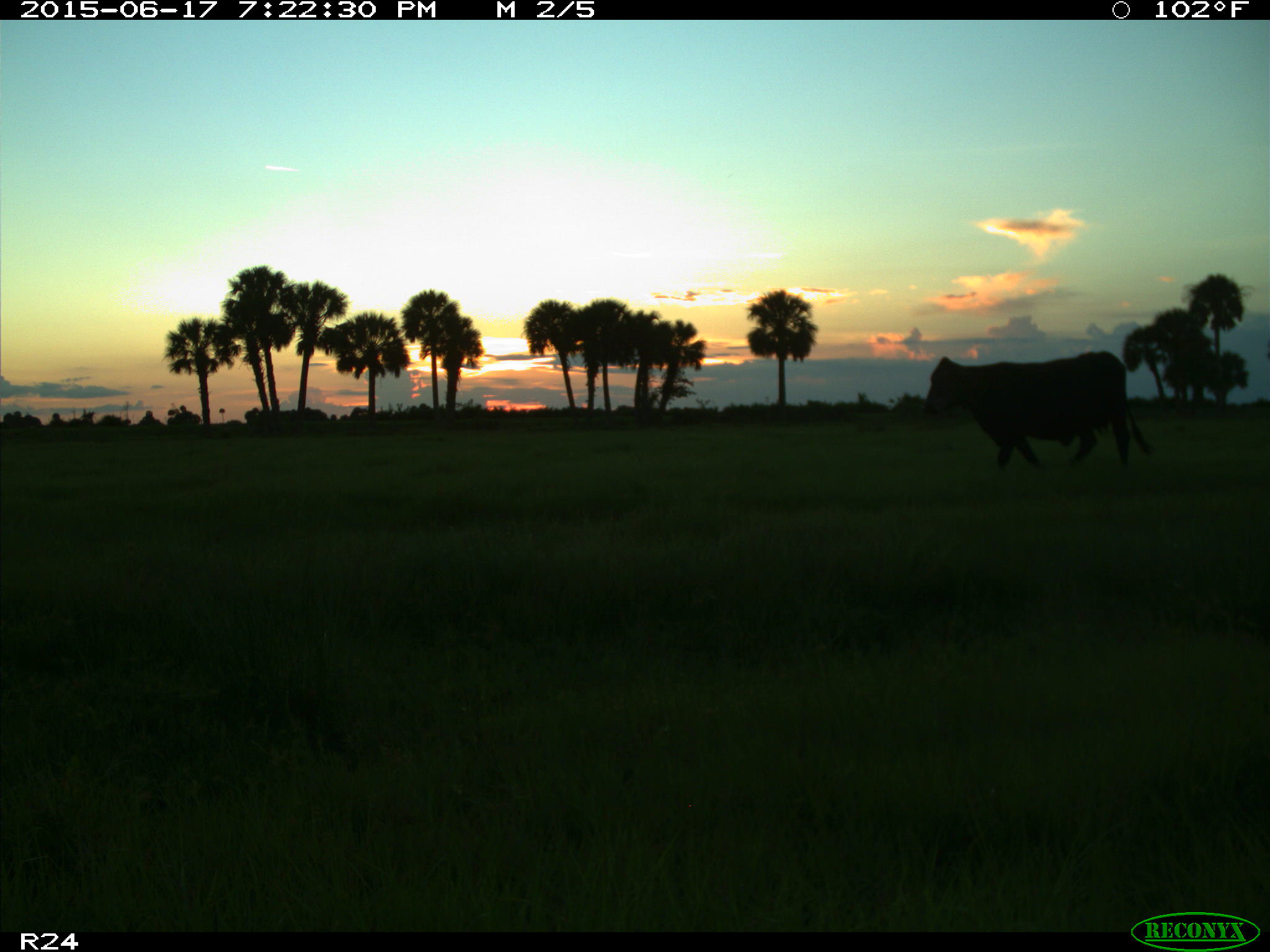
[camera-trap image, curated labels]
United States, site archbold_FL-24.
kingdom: Animalia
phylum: Chordata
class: Mammalia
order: Artiodactyla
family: Bovidae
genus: Bos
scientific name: Bos taurus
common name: domestic cow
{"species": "Bos taurus (domestic cow)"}